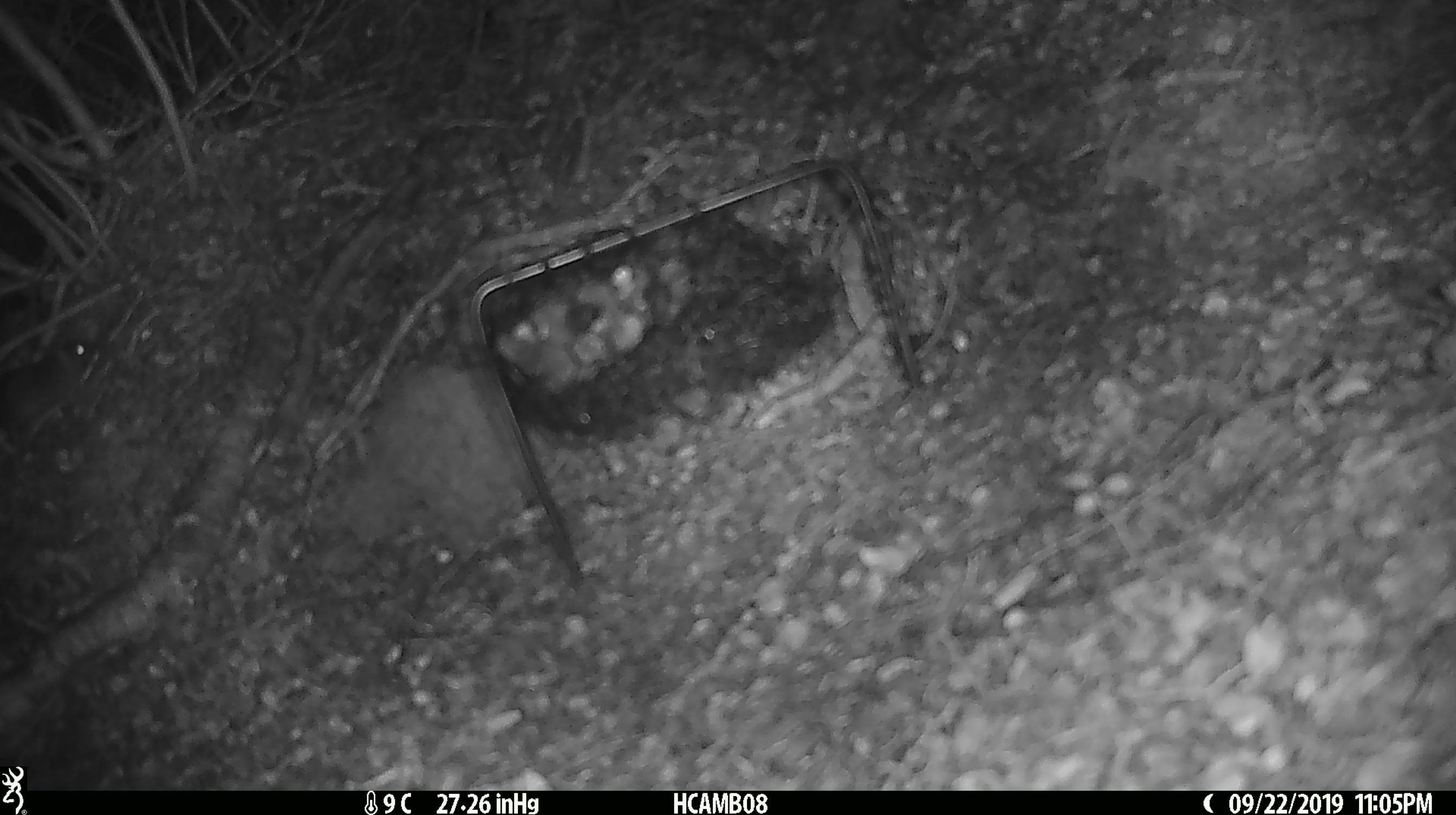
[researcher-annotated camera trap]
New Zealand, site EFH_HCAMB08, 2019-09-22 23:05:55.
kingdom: Animalia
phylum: Chordata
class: Mammalia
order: Rodentia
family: Muridae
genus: Mus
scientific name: Mus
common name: mouse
Mouse (Mus).